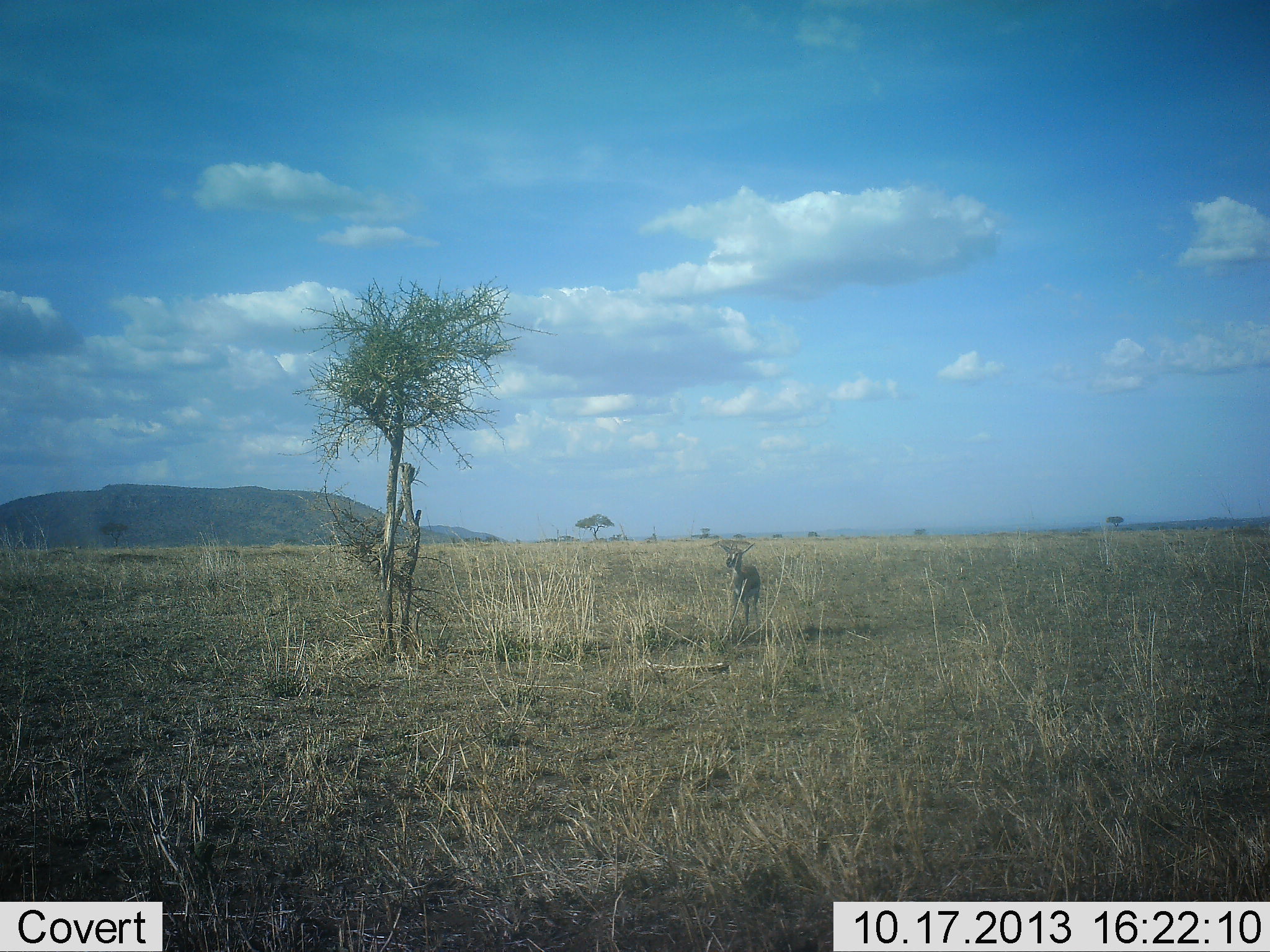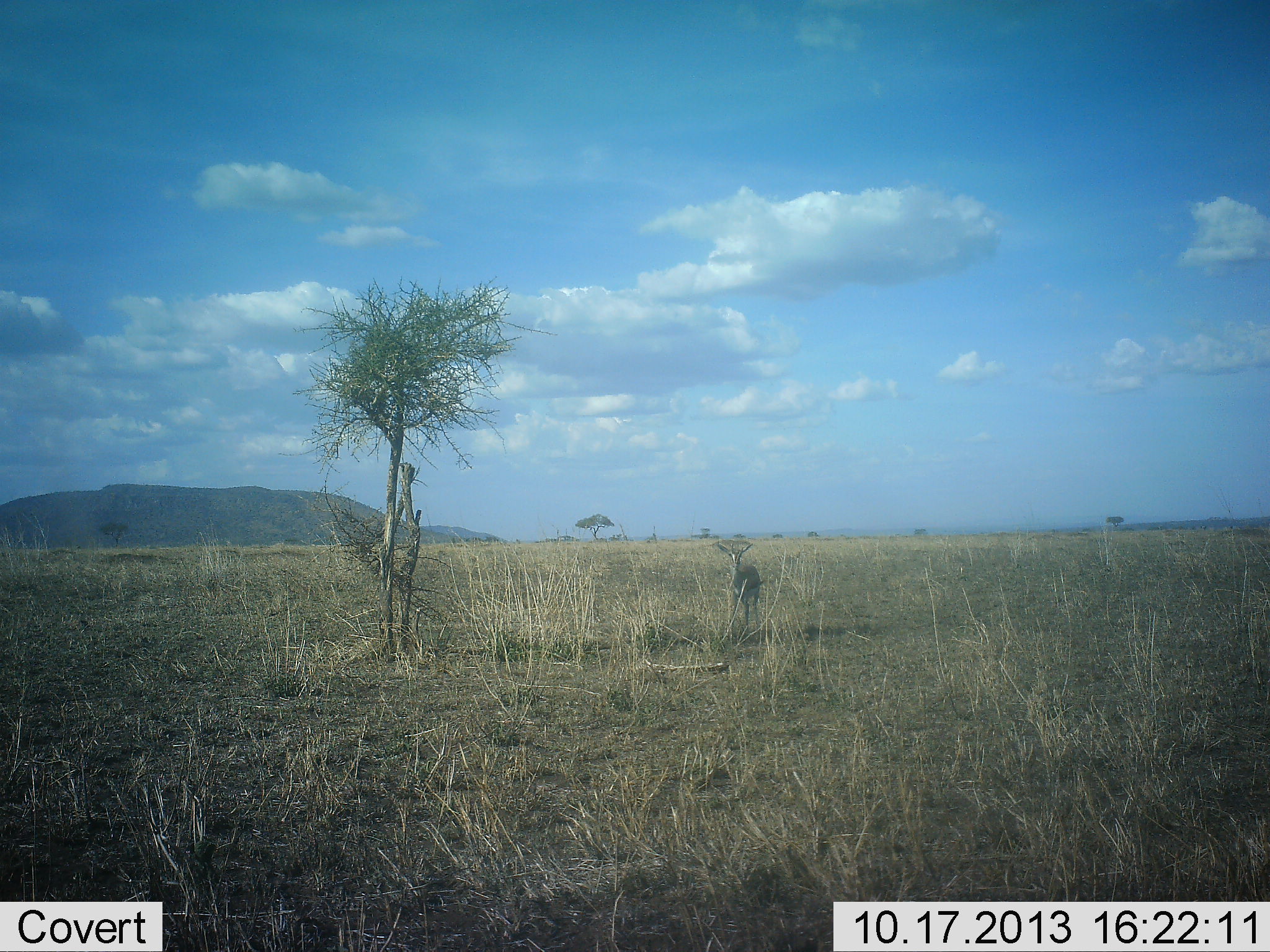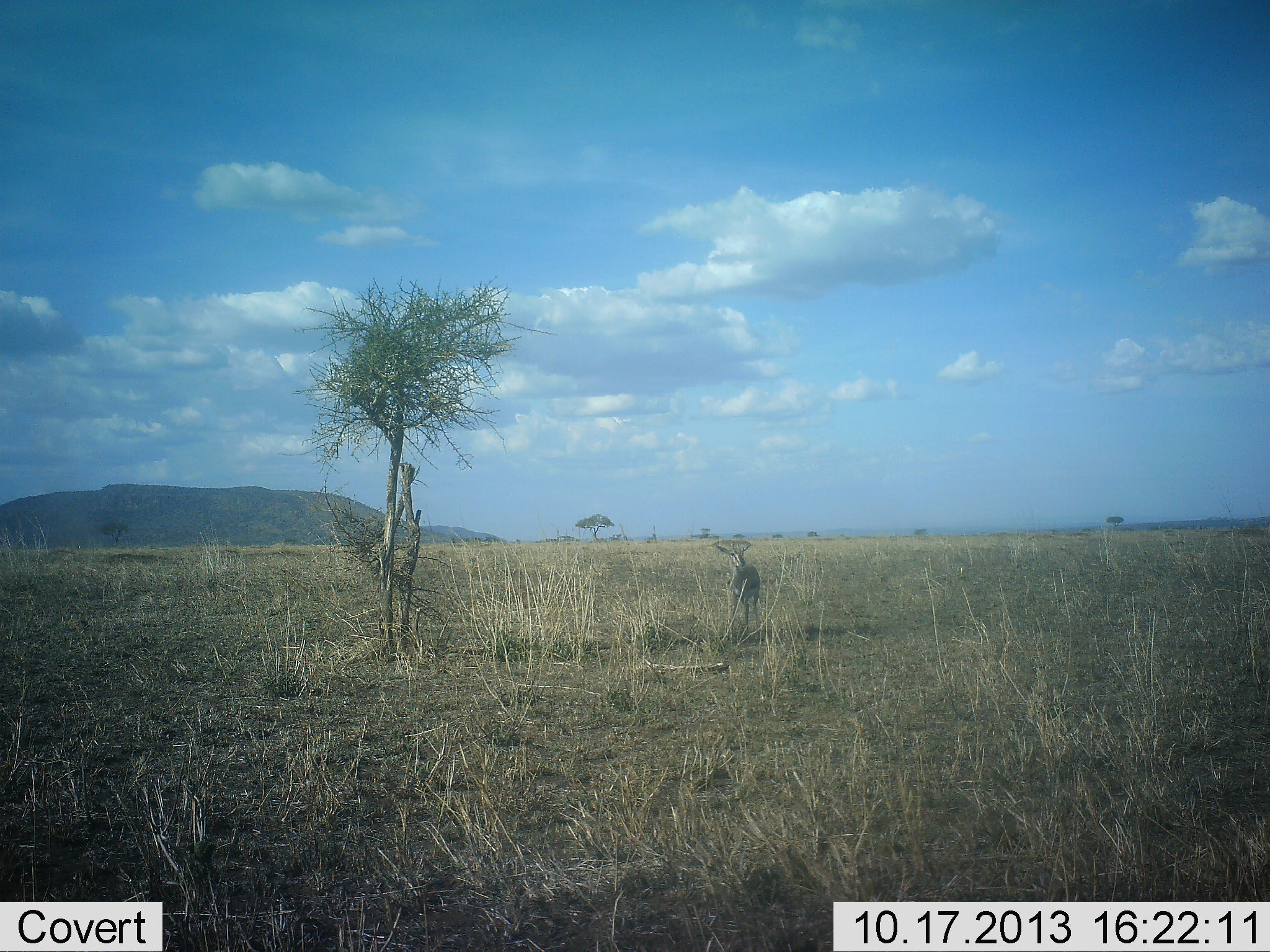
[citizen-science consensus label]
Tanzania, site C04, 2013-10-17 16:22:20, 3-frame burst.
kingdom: Animalia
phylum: Chordata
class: Mammalia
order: Artiodactyla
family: Bovidae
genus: Eudorcas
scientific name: Eudorcas thomsonii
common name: thomson's gazelle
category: gazellethomsons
Gazellethomsons (thomson's gazelle) (Eudorcas thomsonii), count 1. Behavior (volunteer vote fractions): standing 100%, resting 0%, moving 0%, interacting 0%. Young present (vote fraction): 0%. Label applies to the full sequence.